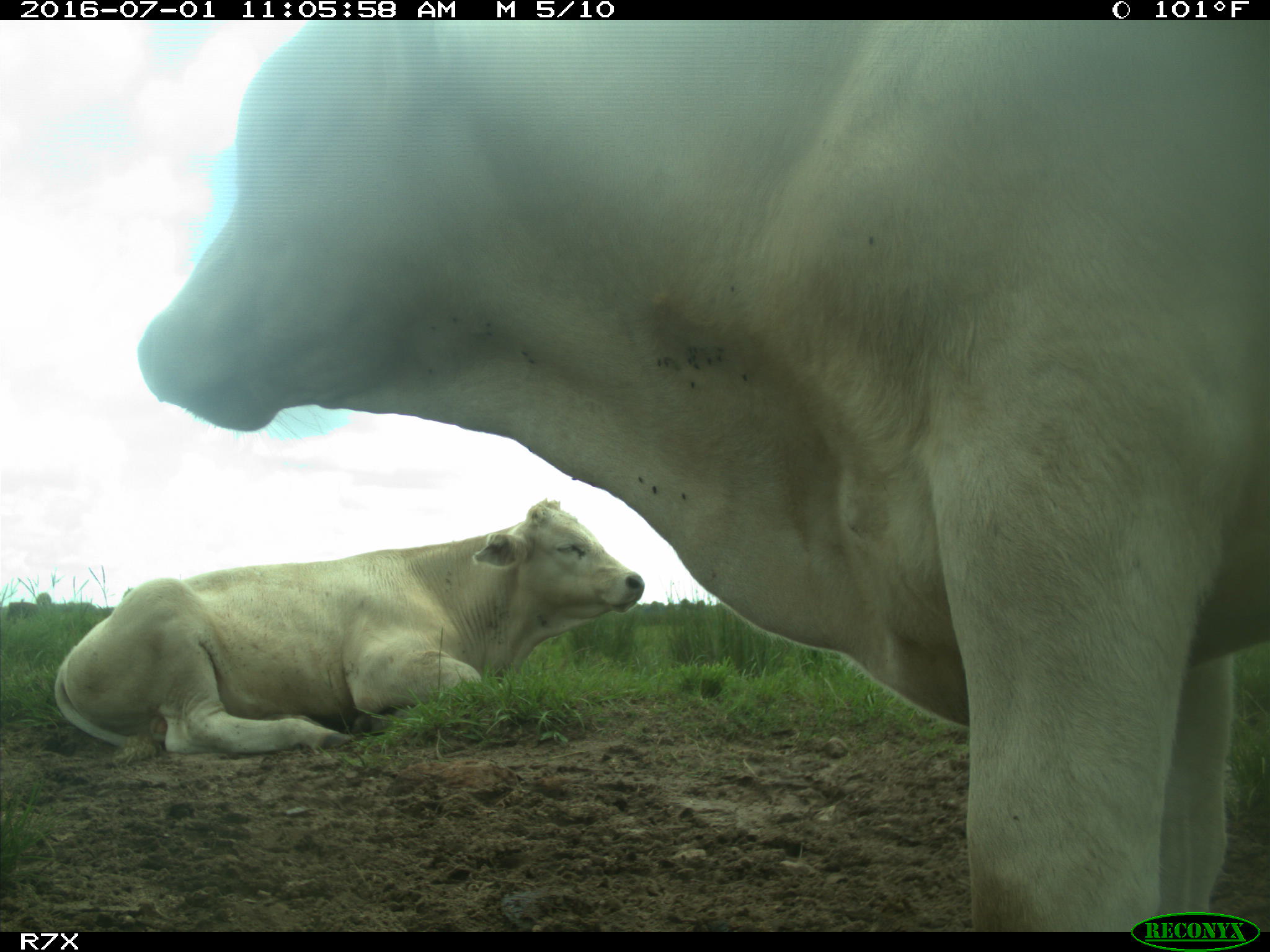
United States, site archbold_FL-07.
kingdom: Animalia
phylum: Chordata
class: Mammalia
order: Artiodactyla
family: Bovidae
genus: Bos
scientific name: Bos taurus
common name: domestic cow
Bos taurus (domestic cow).